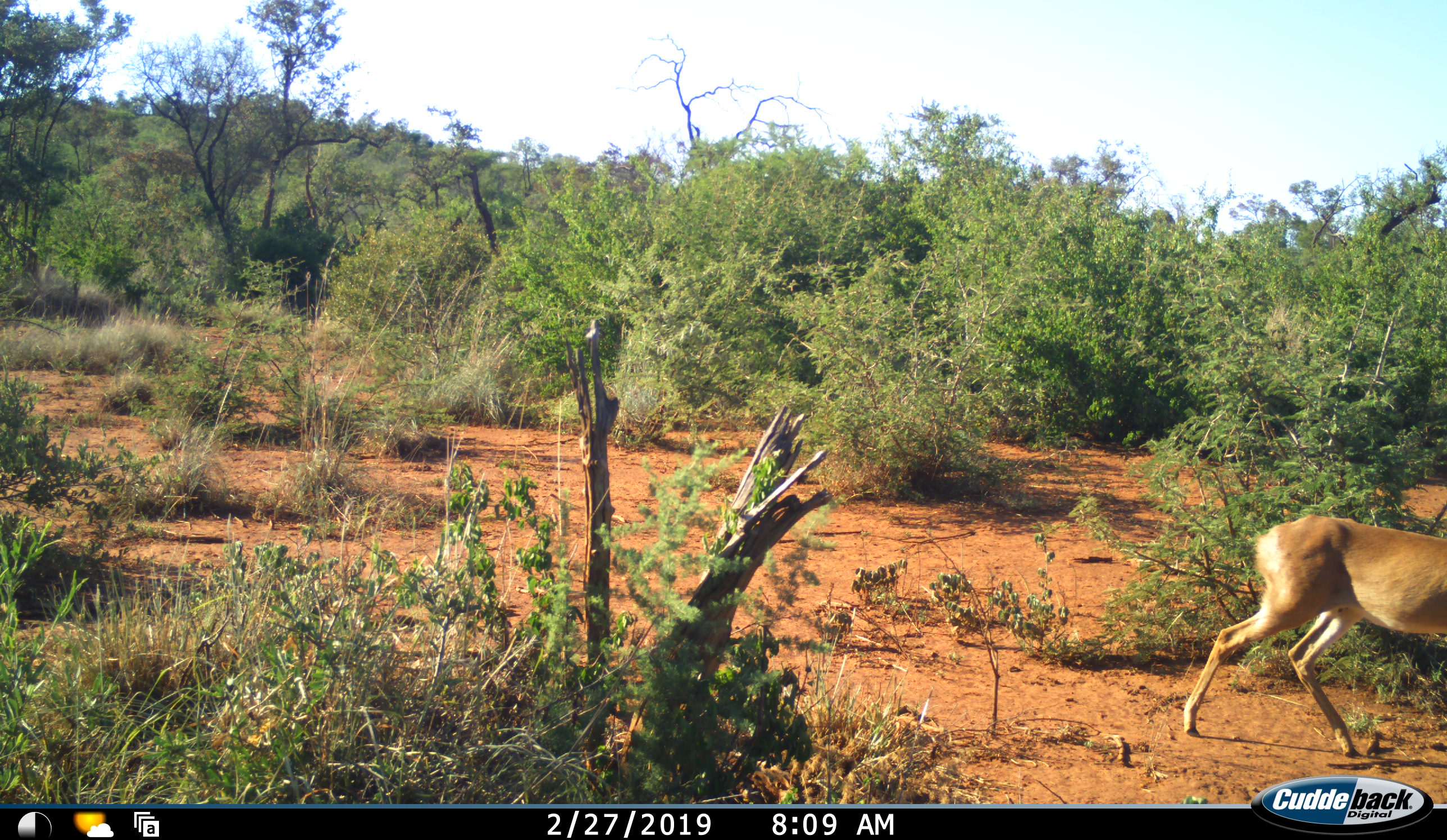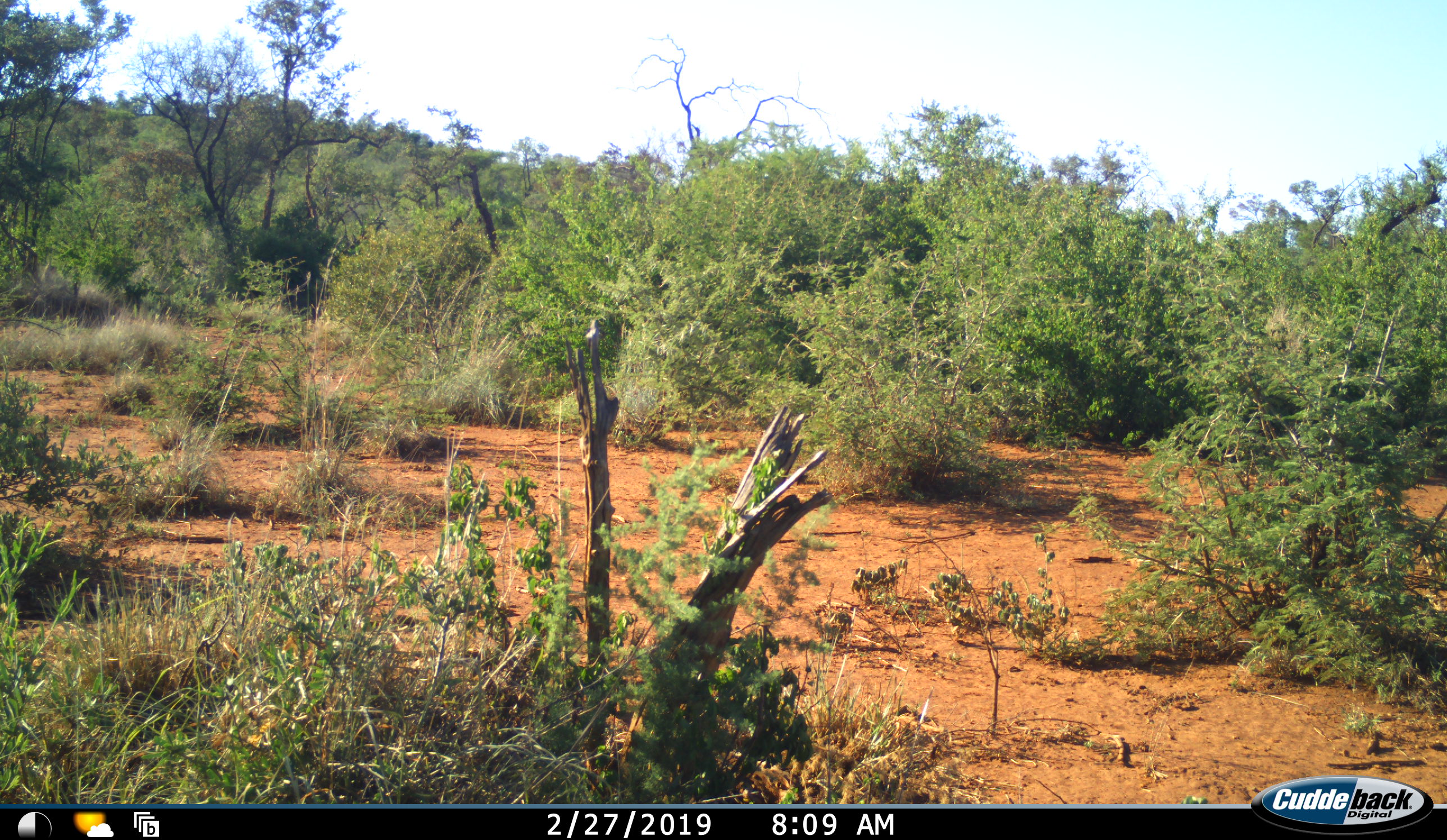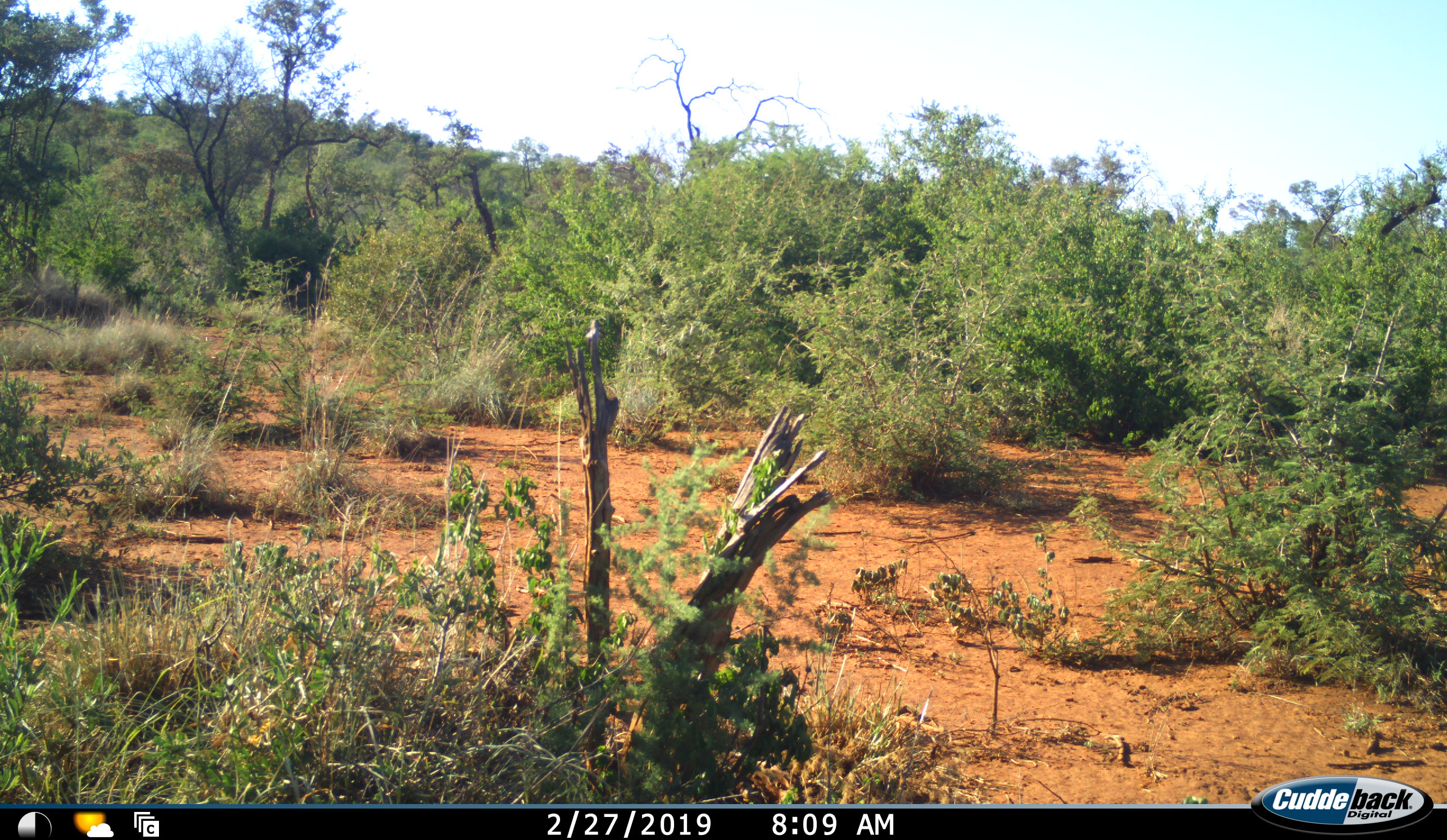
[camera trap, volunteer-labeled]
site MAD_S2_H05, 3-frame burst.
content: unidentified animal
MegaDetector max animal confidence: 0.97